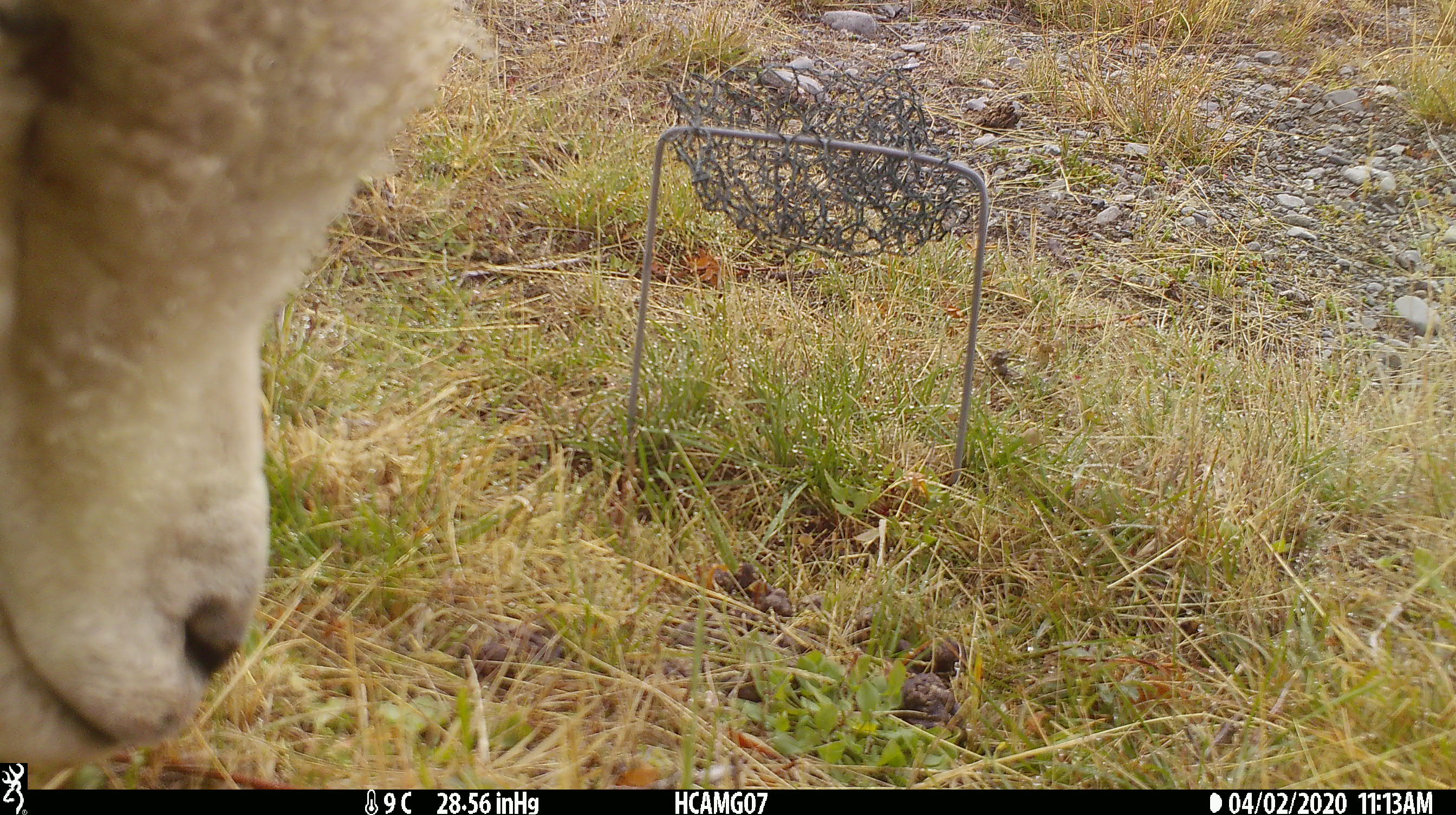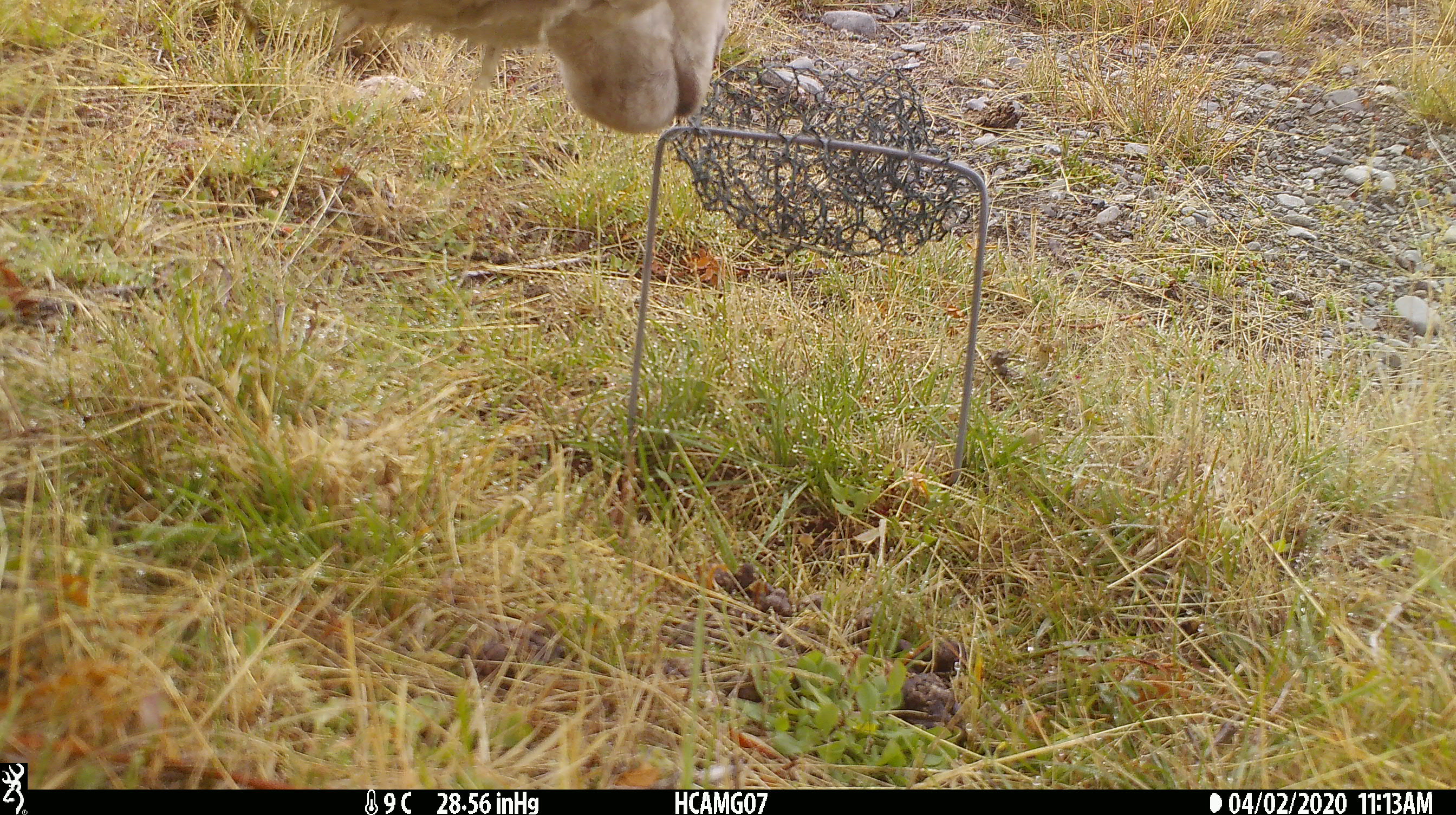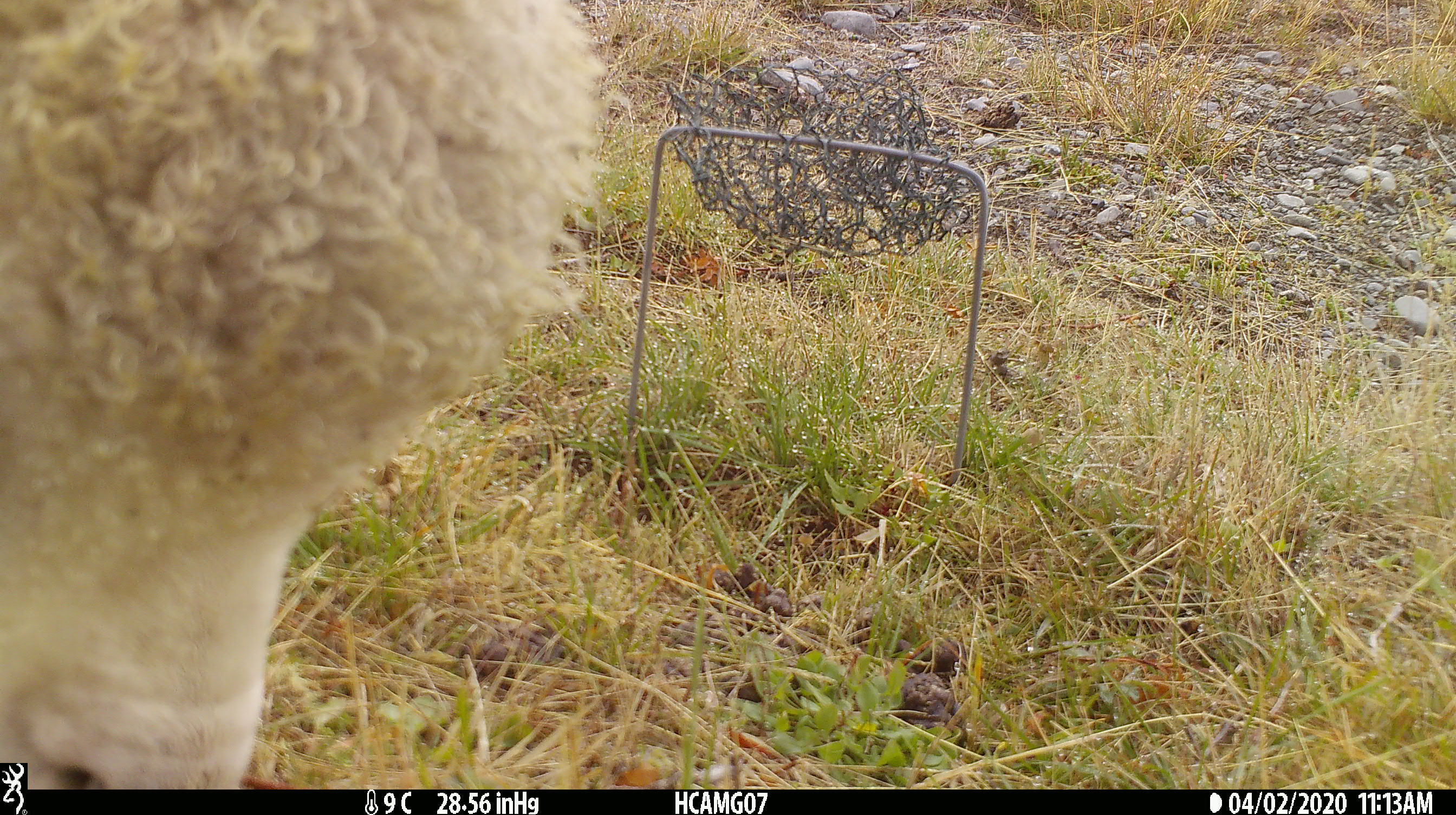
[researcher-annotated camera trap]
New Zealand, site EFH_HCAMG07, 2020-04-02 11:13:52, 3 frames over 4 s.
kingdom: Animalia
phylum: Chordata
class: Mammalia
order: Artiodactyla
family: Bovidae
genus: Ovis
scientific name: Ovis aries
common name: domestic sheep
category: sheep